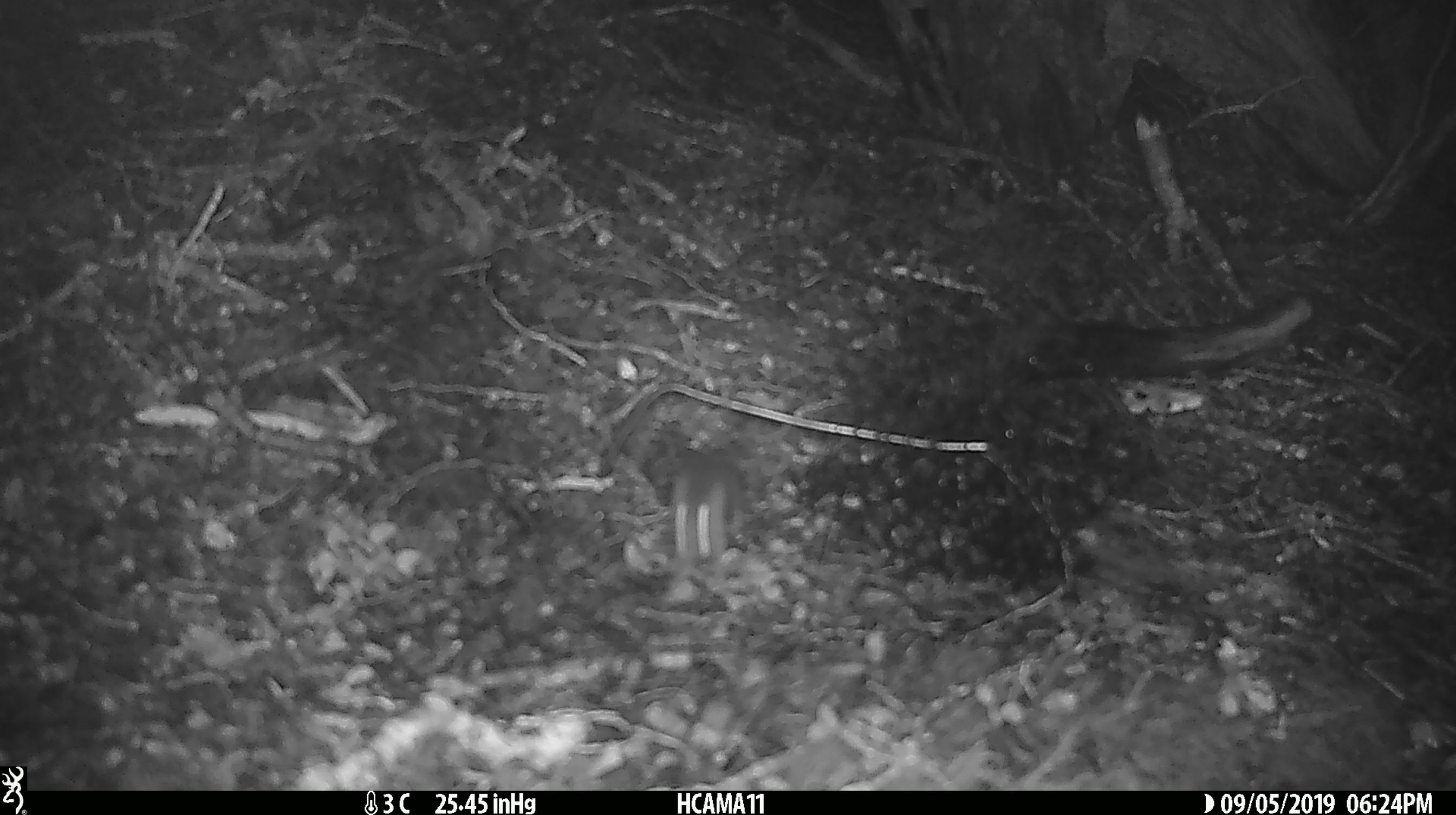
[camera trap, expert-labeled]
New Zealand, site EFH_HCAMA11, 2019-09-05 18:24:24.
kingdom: Animalia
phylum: Chordata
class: Mammalia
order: Rodentia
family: Muridae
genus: Mus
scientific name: Mus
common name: mouse